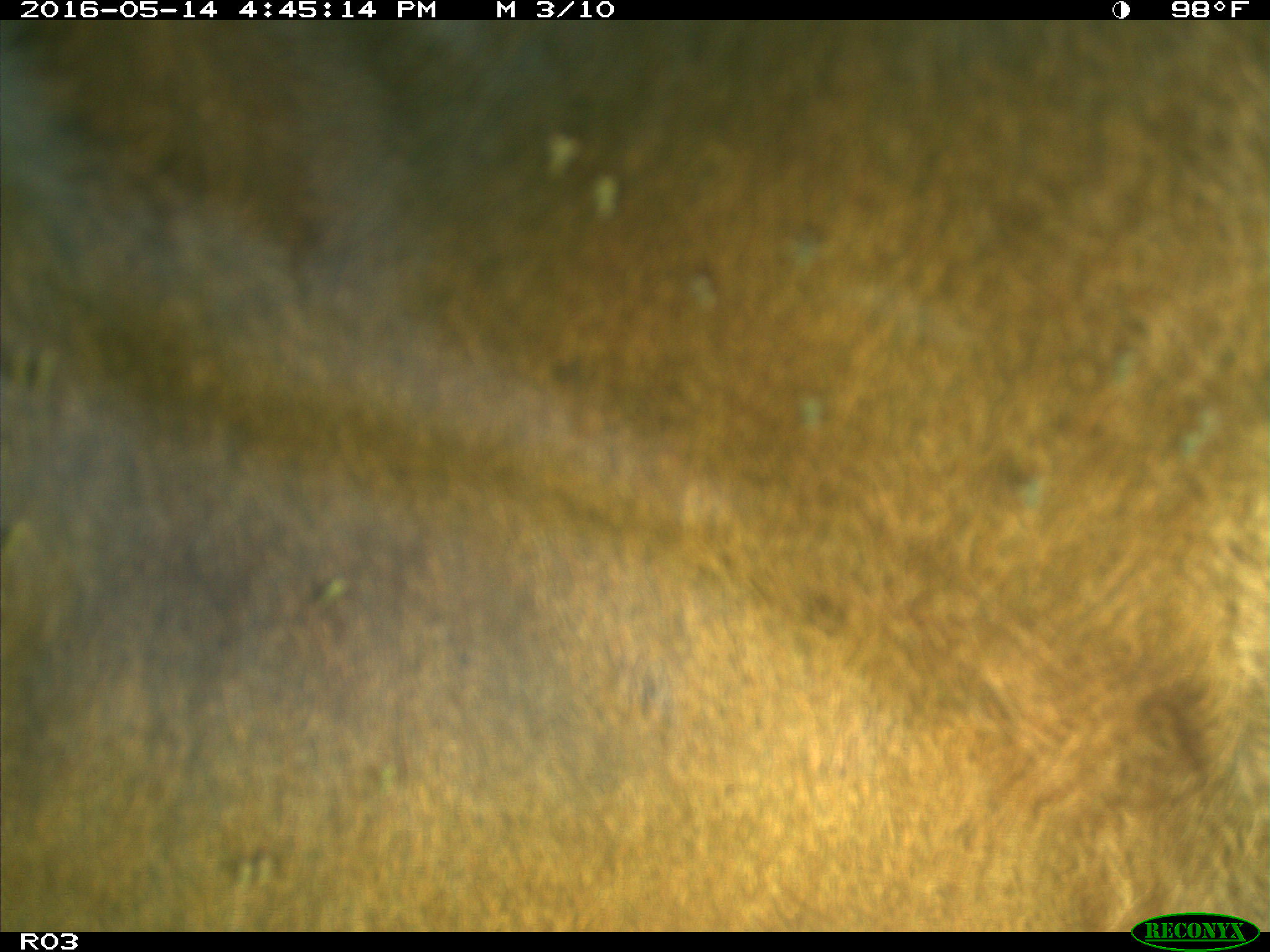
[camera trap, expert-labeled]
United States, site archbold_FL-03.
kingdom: Animalia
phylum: Chordata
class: Mammalia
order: Artiodactyla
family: Bovidae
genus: Bos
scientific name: Bos taurus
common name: domestic cow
Bos taurus (domestic cow).